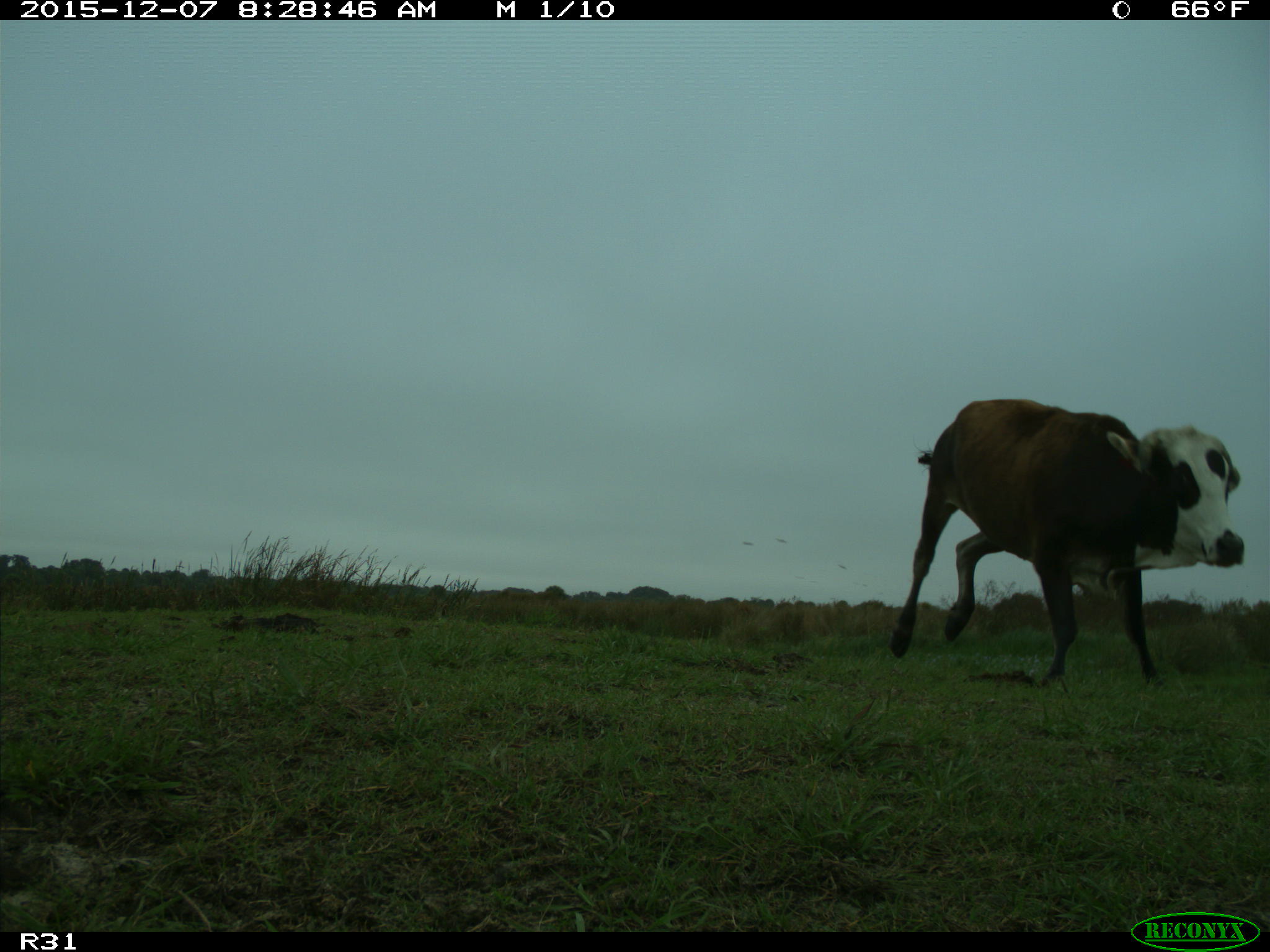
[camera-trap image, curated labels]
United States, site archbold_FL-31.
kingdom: Animalia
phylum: Chordata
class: Mammalia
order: Artiodactyla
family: Bovidae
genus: Bos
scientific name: Bos taurus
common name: domestic cow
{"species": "Bos taurus (domestic cow)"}